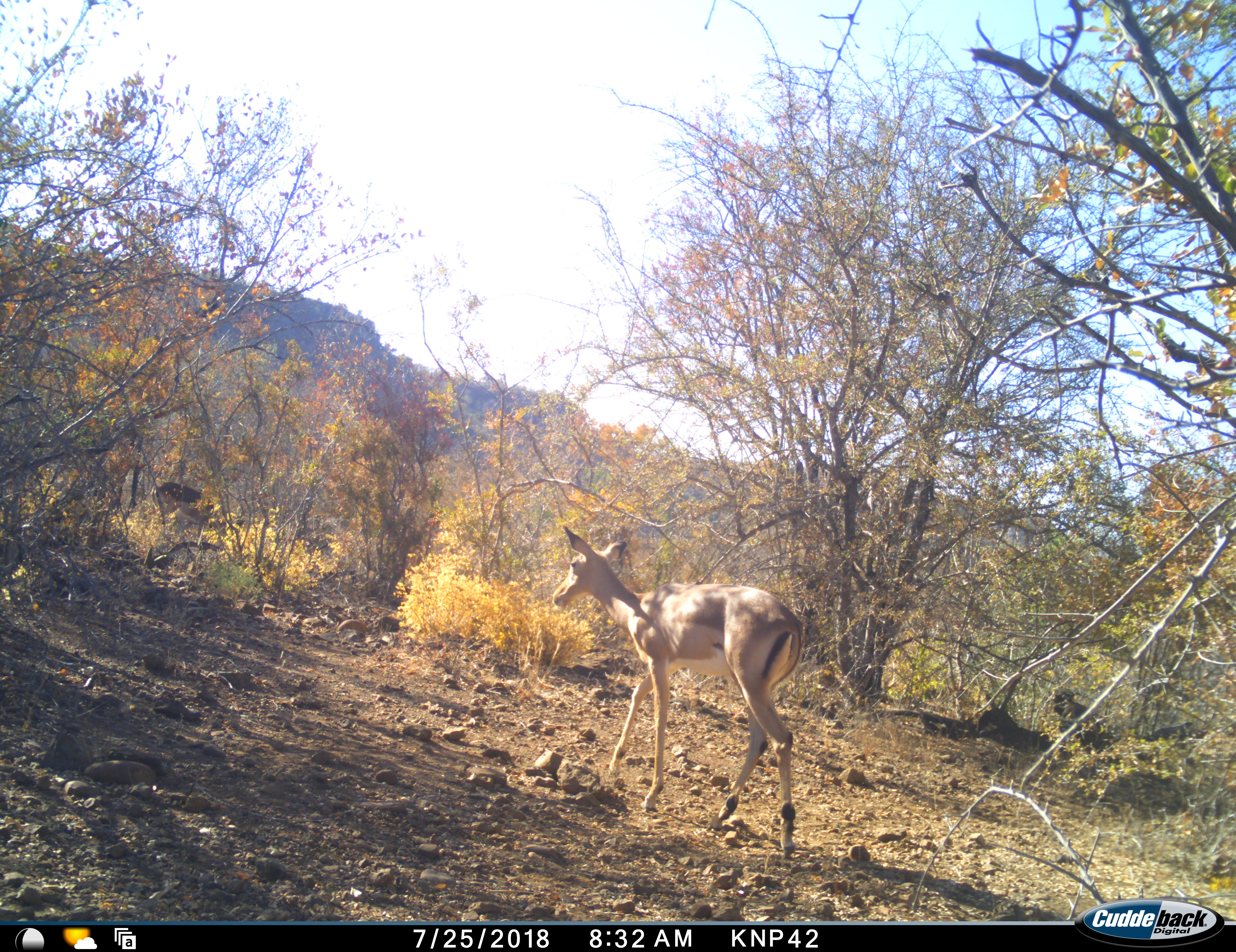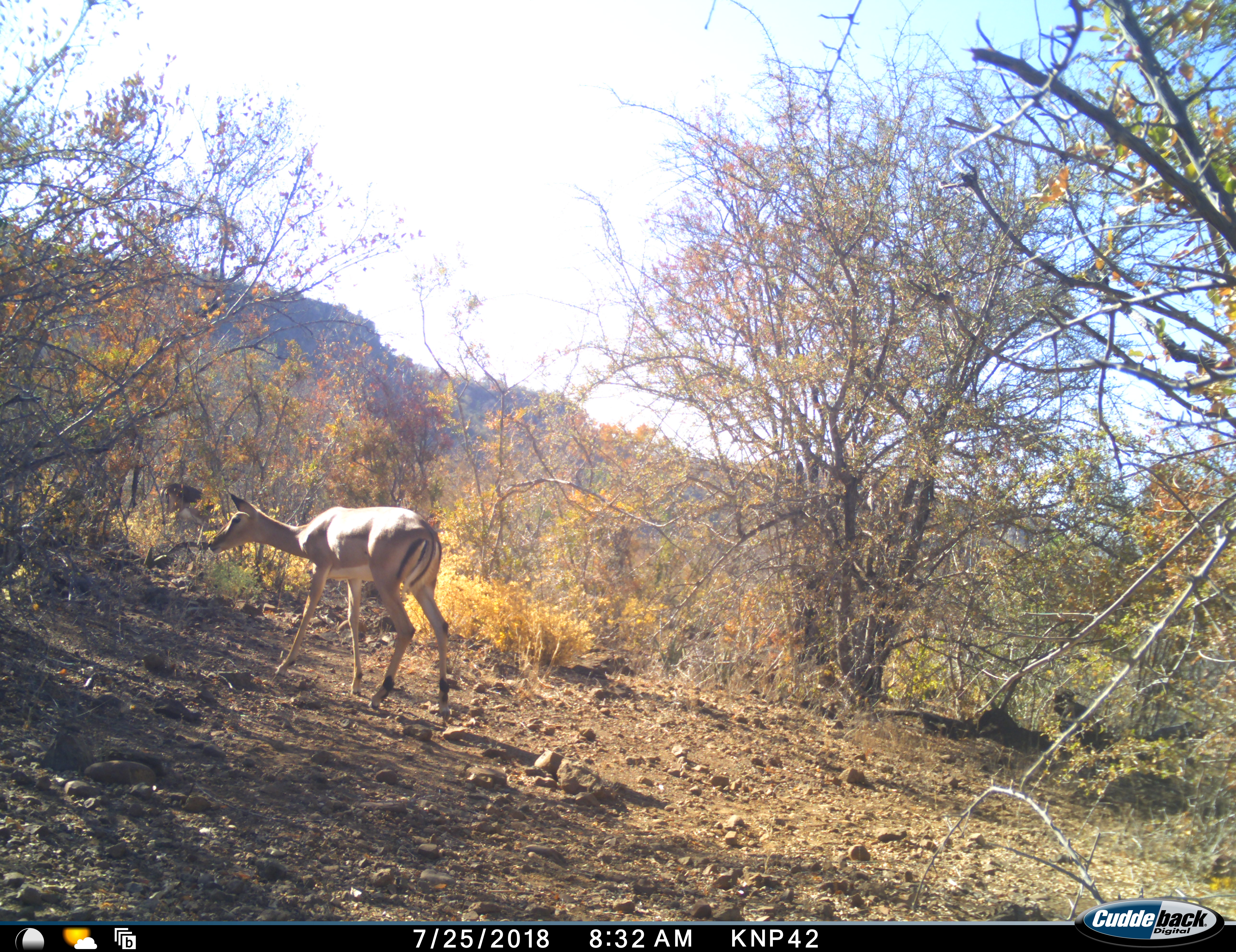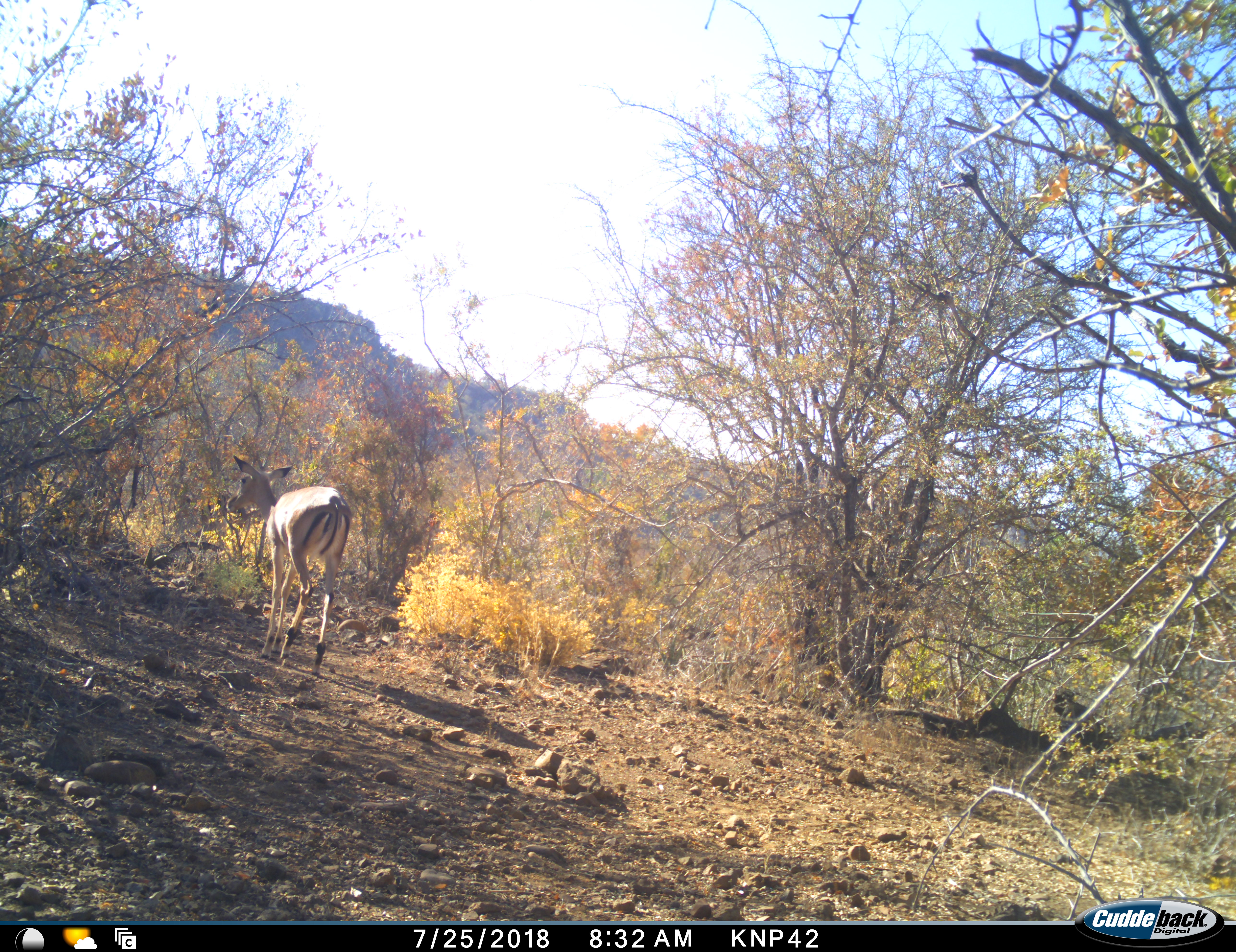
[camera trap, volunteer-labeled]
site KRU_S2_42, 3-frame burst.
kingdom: Animalia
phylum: Chordata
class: Mammalia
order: Artiodactyla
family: Bovidae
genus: Aepyceros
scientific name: Aepyceros melampus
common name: impala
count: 1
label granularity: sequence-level